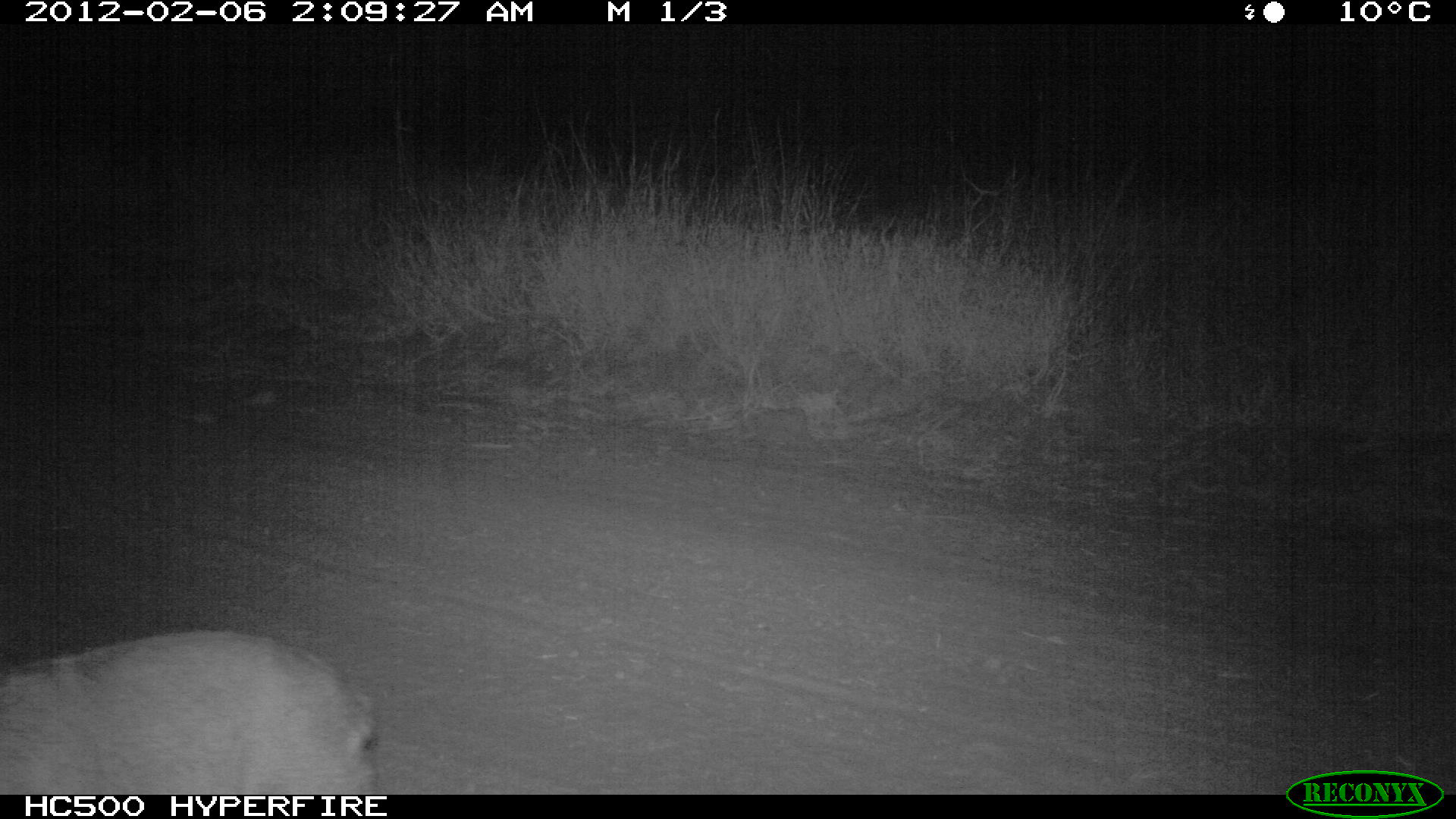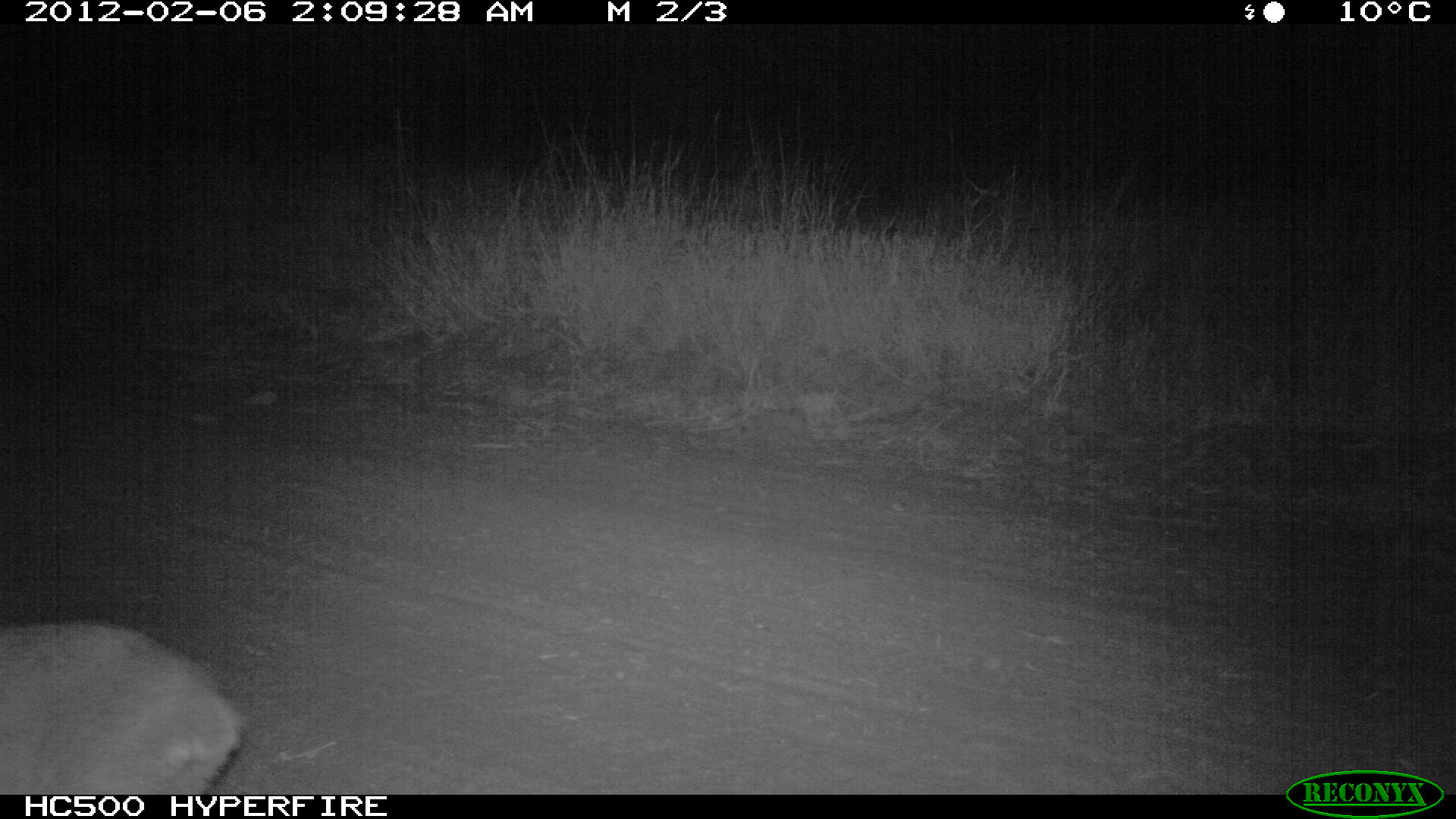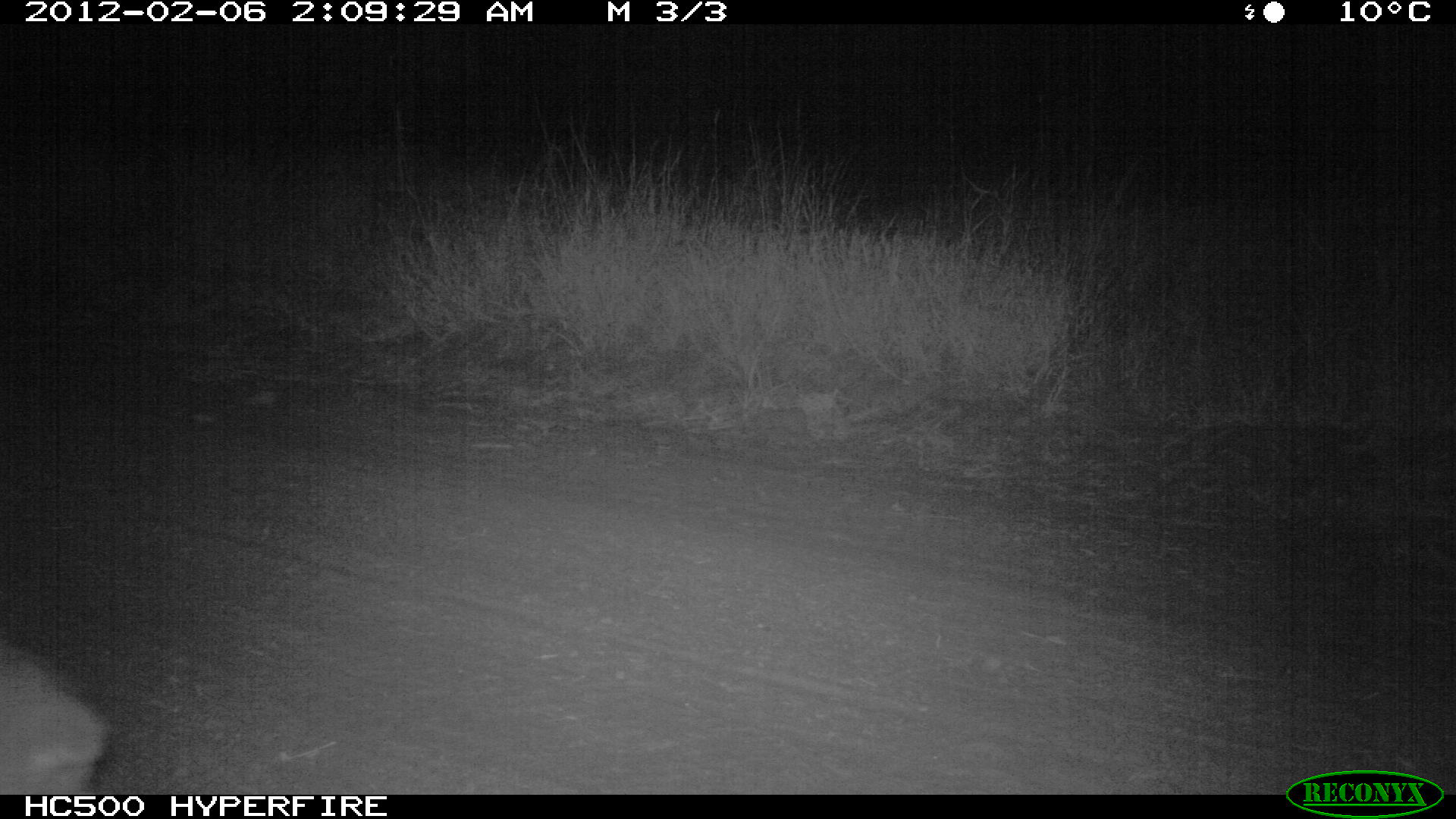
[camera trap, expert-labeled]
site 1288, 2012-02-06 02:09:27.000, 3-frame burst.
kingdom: Animalia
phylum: Chordata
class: Mammalia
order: Artiodactyla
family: Bovidae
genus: Madoqua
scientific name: Madoqua guentheri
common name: günther's dik-dik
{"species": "Madoqua guentheri (günther's dik-dik)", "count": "1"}